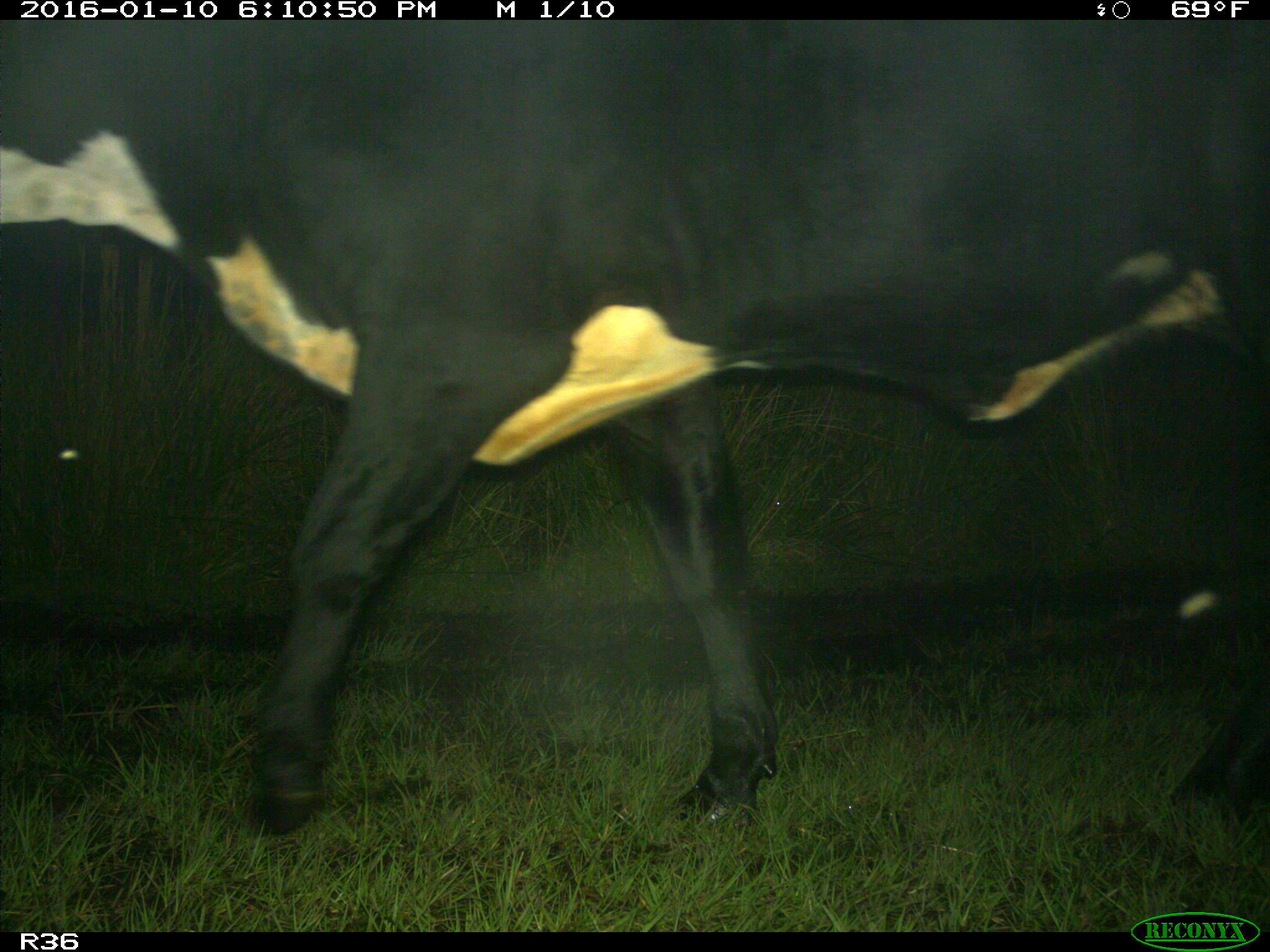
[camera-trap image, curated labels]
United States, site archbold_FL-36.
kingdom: Animalia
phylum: Chordata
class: Mammalia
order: Artiodactyla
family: Bovidae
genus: Bos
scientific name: Bos taurus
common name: domestic cow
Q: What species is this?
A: Bos taurus (domestic cow).